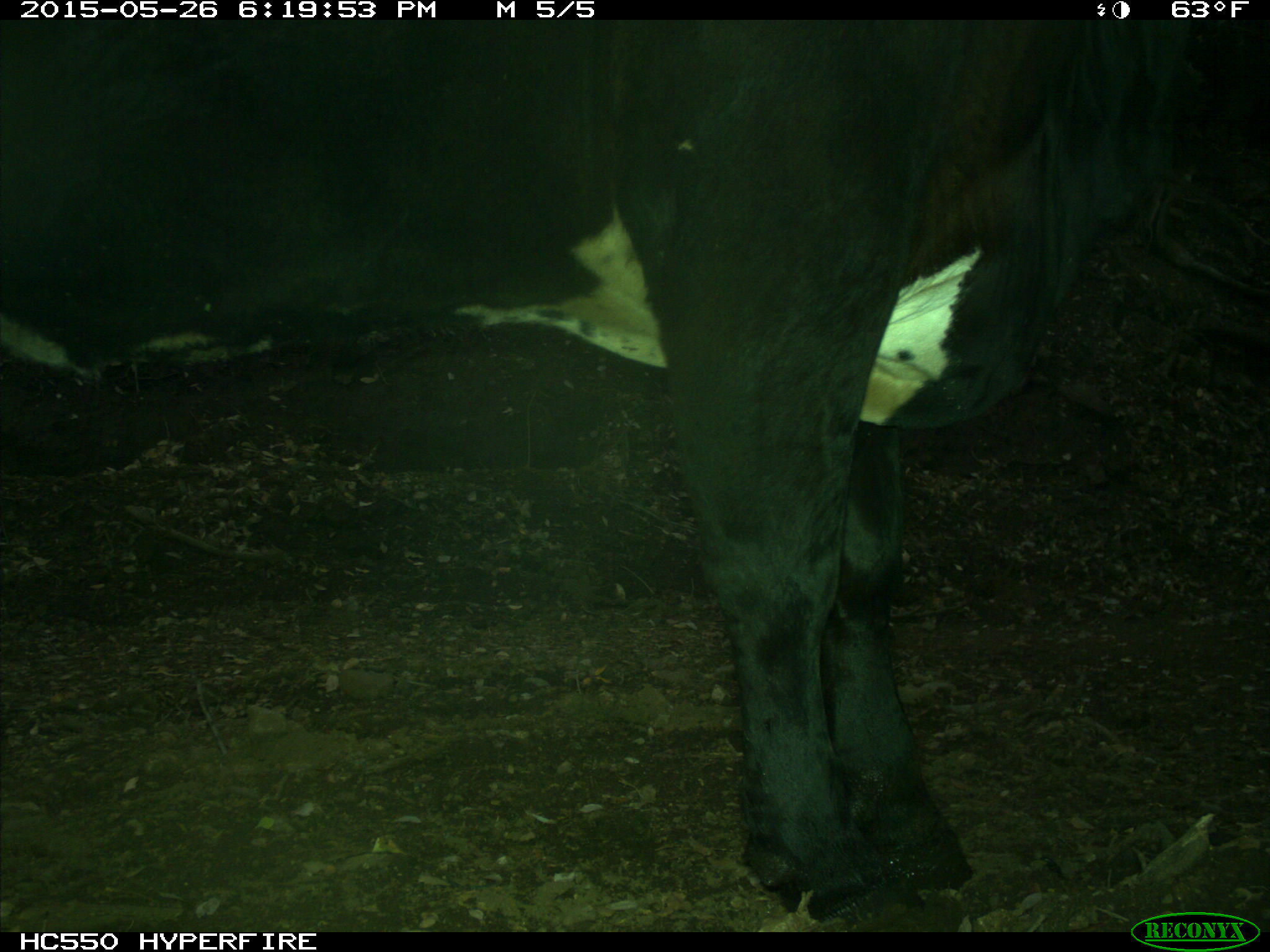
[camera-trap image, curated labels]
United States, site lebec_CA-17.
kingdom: Animalia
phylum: Chordata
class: Mammalia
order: Artiodactyla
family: Bovidae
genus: Bos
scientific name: Bos taurus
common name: domestic cow